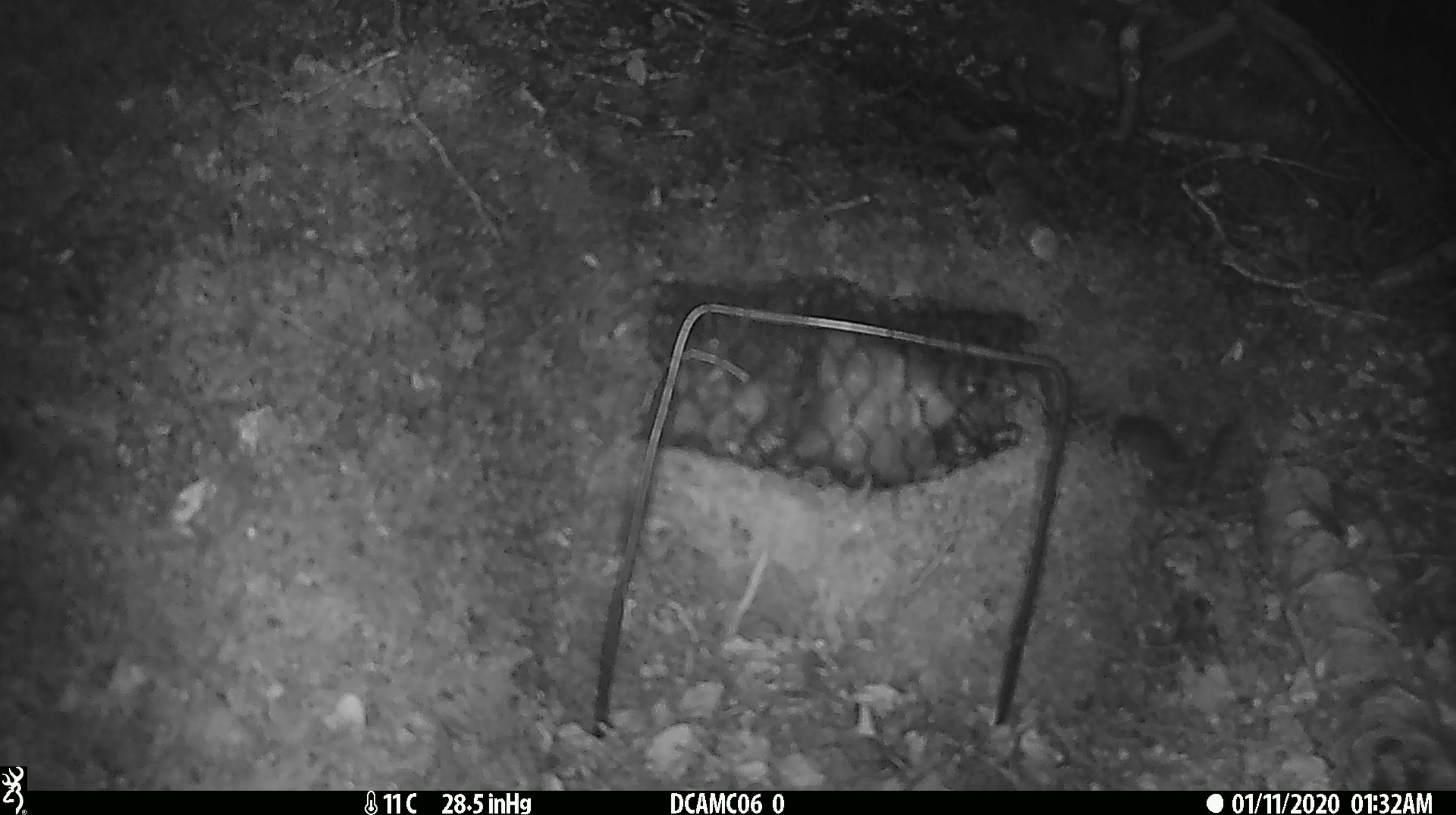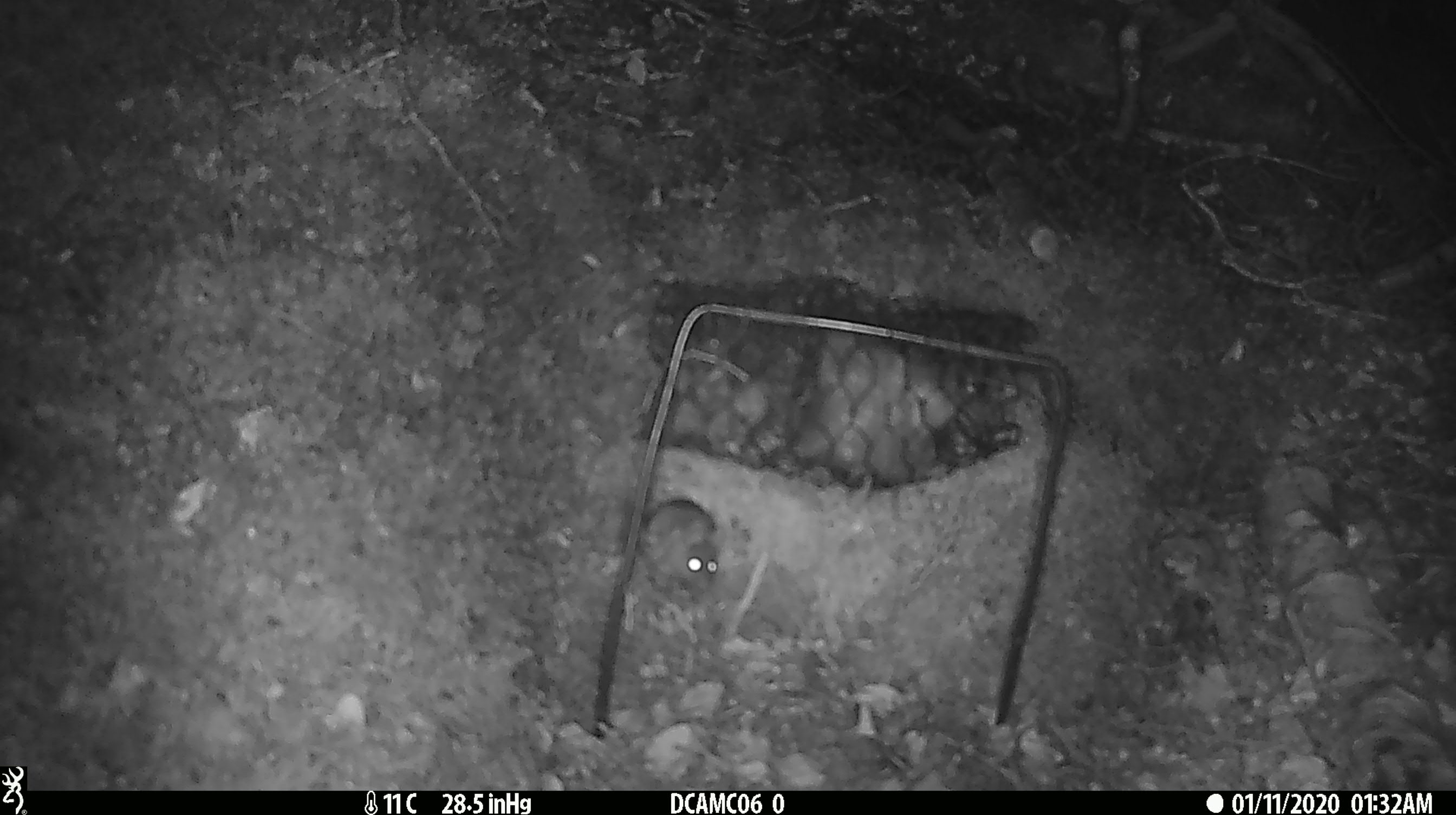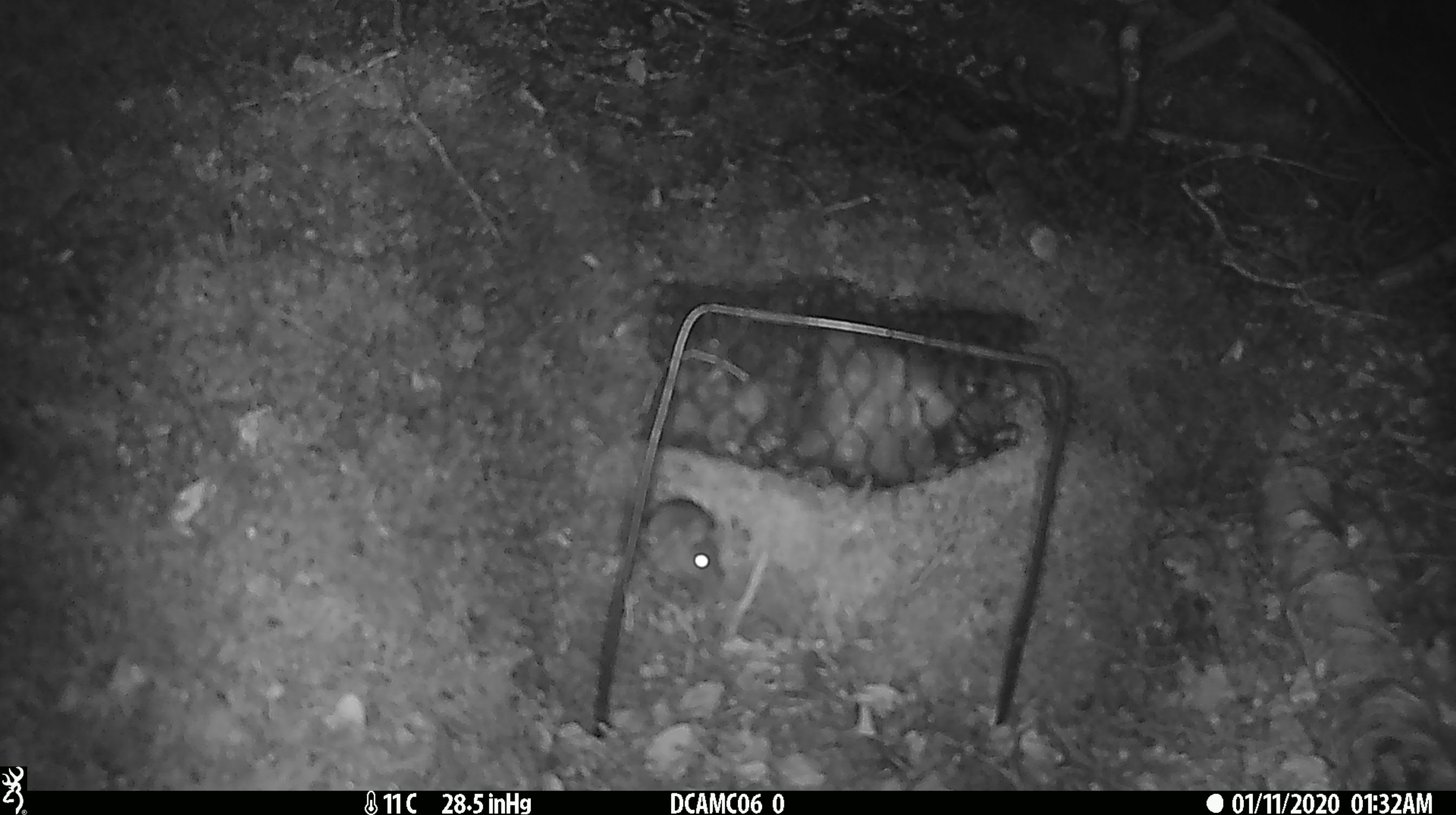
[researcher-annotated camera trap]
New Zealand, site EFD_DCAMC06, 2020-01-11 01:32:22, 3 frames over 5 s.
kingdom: Animalia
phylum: Chordata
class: Mammalia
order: Rodentia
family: Muridae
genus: Mus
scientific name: Mus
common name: mouse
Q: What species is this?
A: Mouse (Mus).